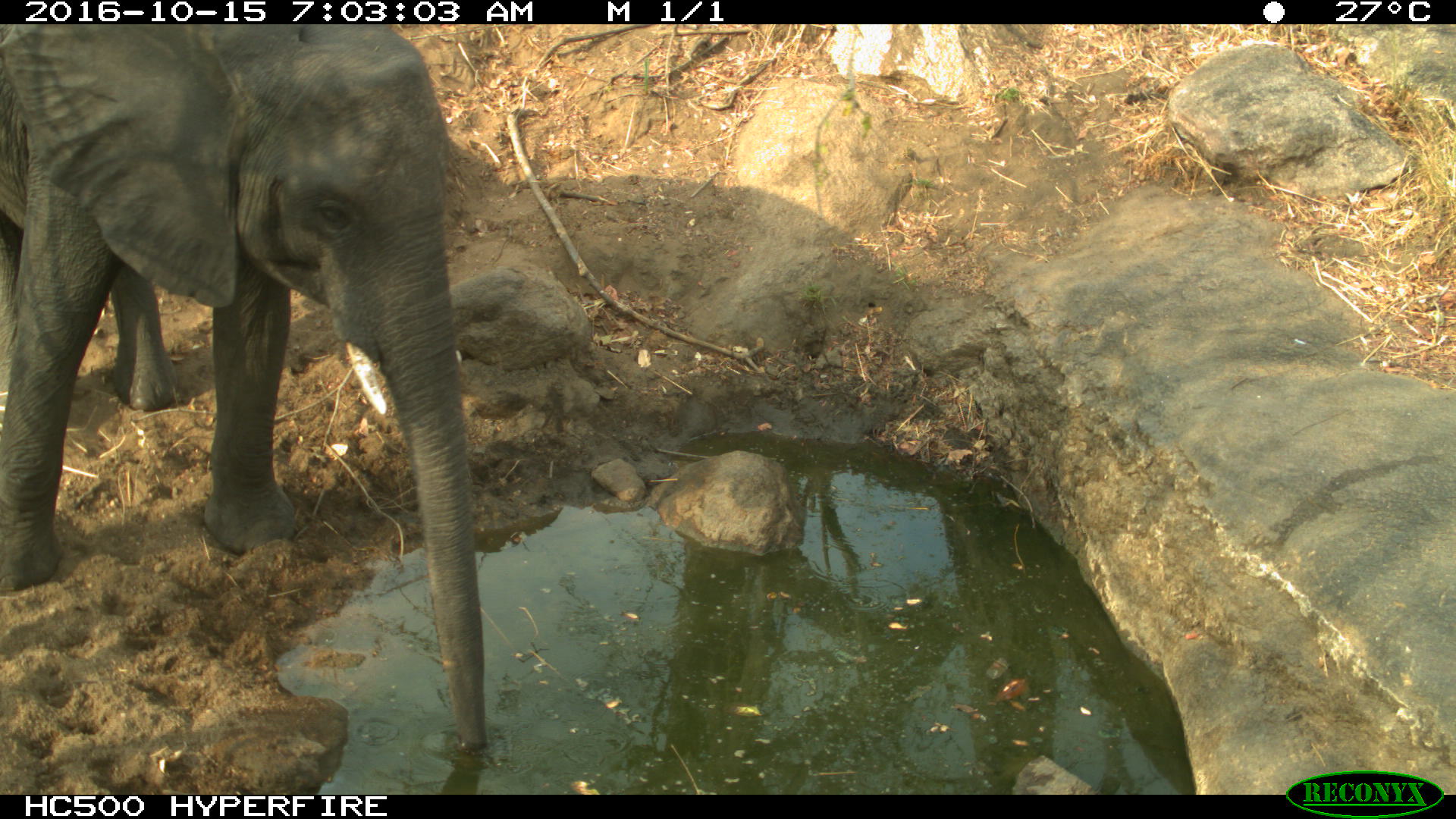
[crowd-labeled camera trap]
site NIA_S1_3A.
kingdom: Animalia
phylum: Chordata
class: Mammalia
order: Proboscidea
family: Elephantidae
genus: Loxodonta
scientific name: Loxodonta africana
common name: african bush elephant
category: elephant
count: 1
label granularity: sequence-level